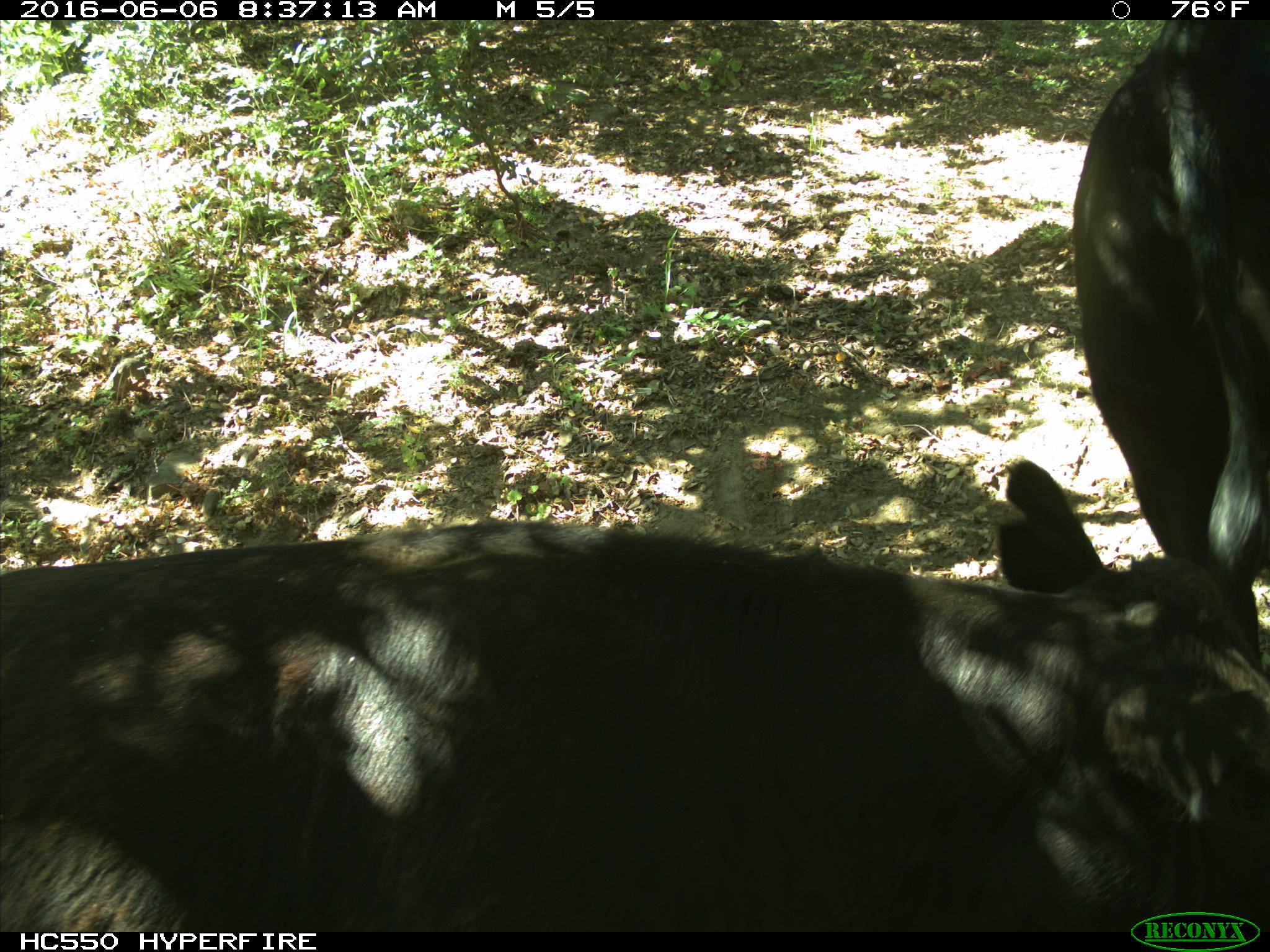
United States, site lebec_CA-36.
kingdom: Animalia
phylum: Chordata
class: Mammalia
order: Artiodactyla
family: Bovidae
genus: Bos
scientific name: Bos taurus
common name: domestic cow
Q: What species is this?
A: Bos taurus (domestic cow).